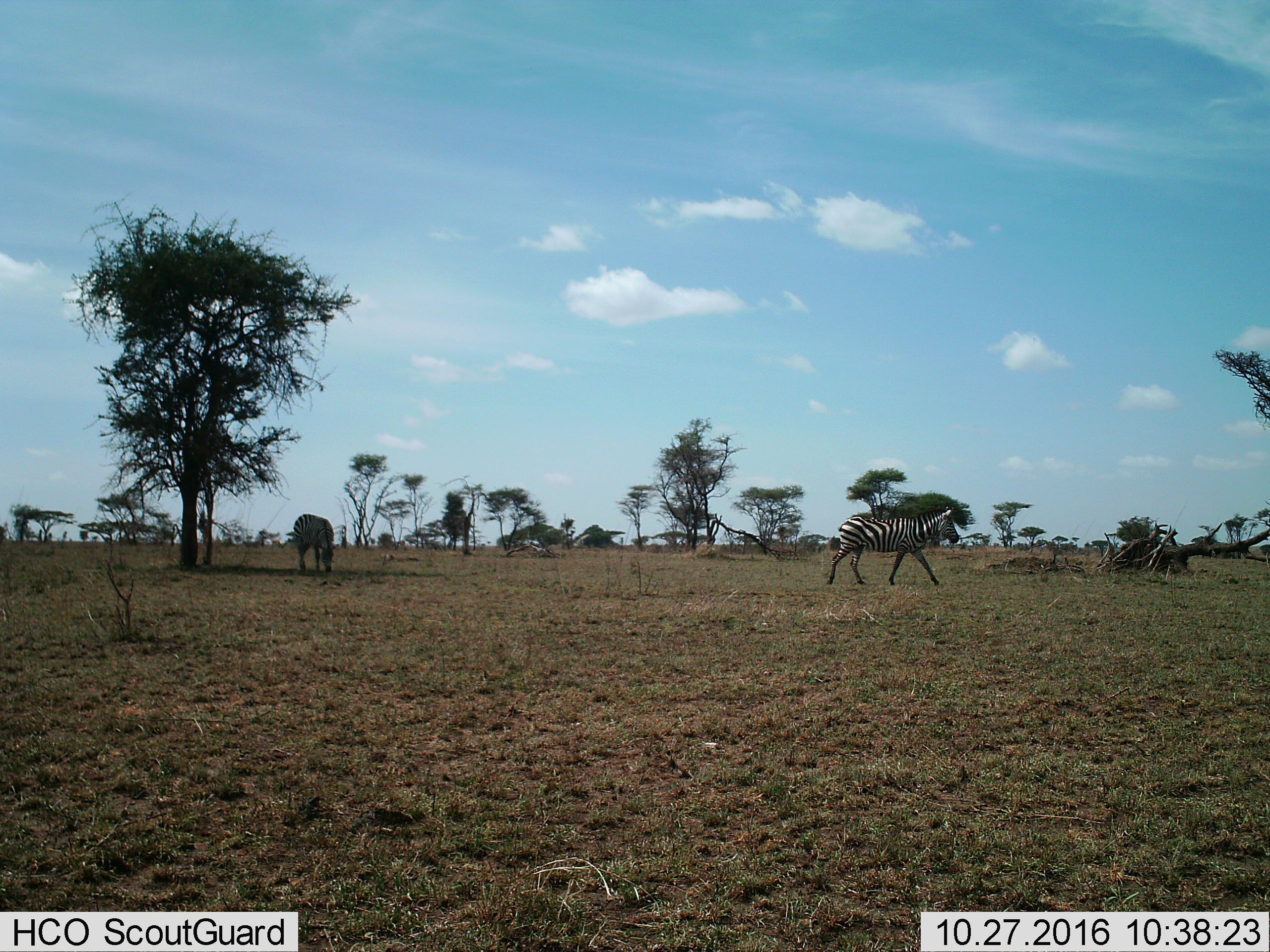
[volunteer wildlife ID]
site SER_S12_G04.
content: unidentified animal